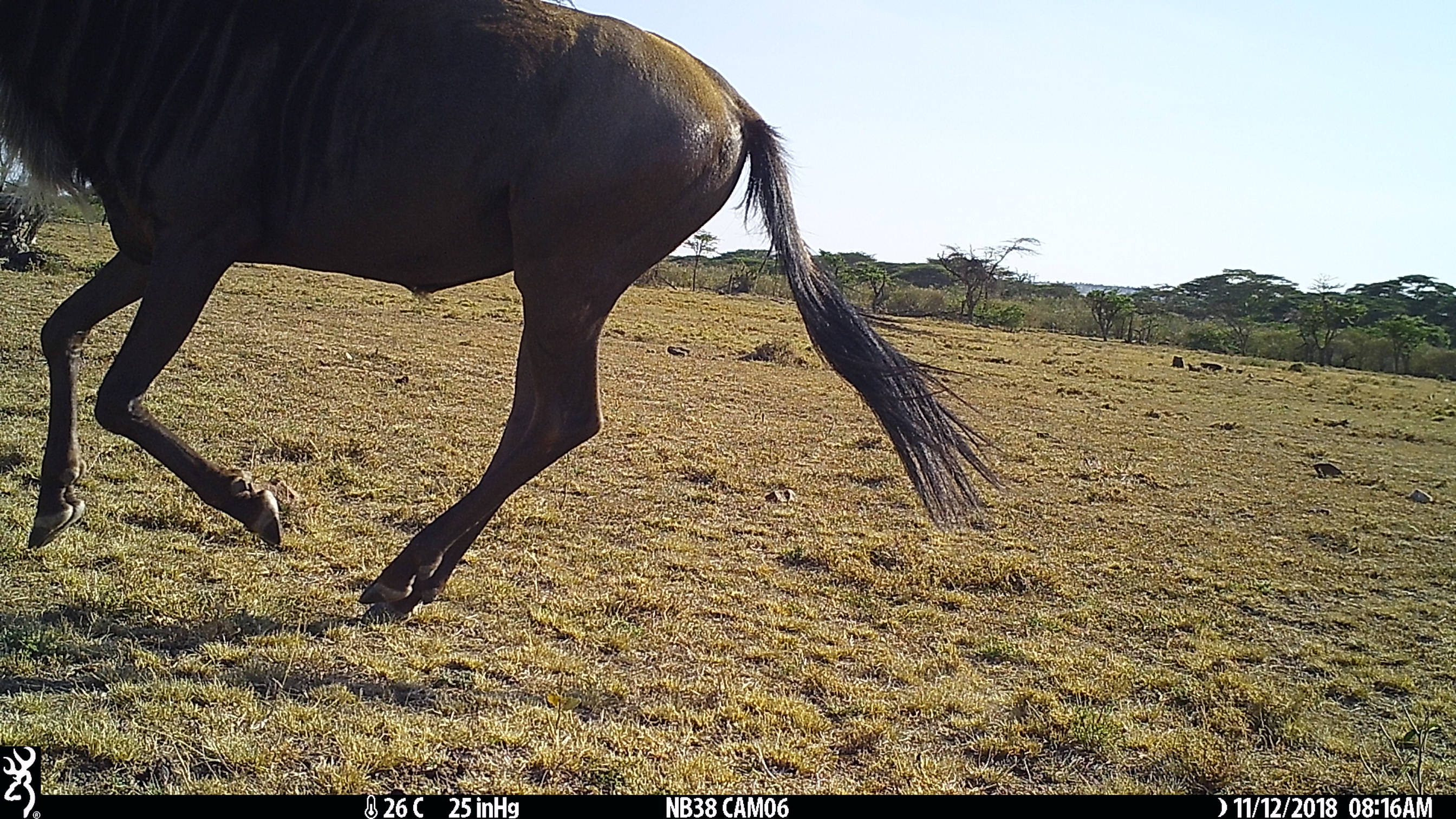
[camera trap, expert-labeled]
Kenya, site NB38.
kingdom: Animalia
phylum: Chordata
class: Mammalia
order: Artiodactyla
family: Bovidae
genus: Connochaetes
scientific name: Connochaetes taurinus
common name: blue wildebeest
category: wildebeest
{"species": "wildebeest (blue wildebeest) (Connochaetes taurinus)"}